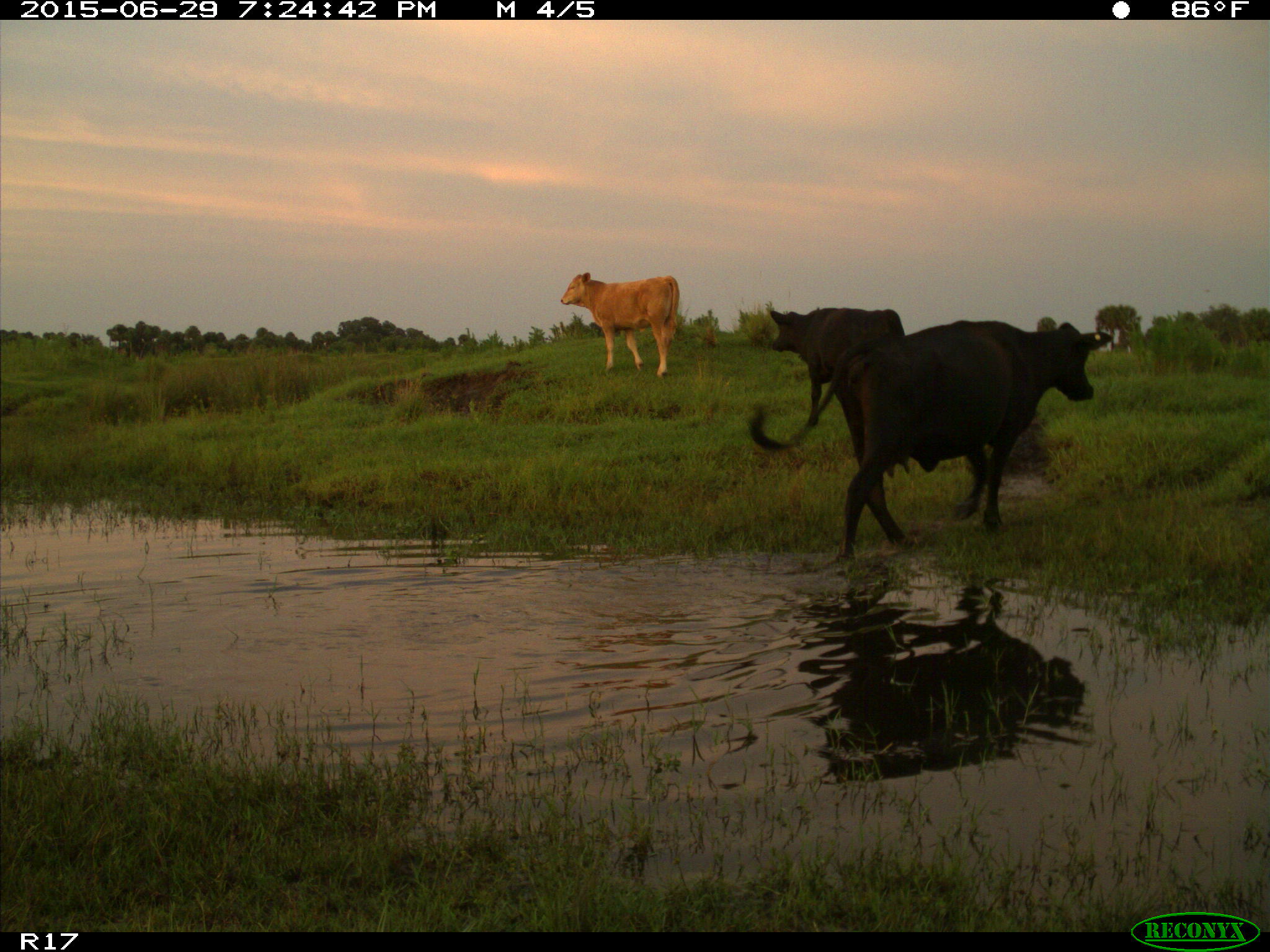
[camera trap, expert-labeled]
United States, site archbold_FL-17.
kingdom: Animalia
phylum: Chordata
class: Mammalia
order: Artiodactyla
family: Bovidae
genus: Bos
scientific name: Bos taurus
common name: domestic cow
Bos taurus (domestic cow).